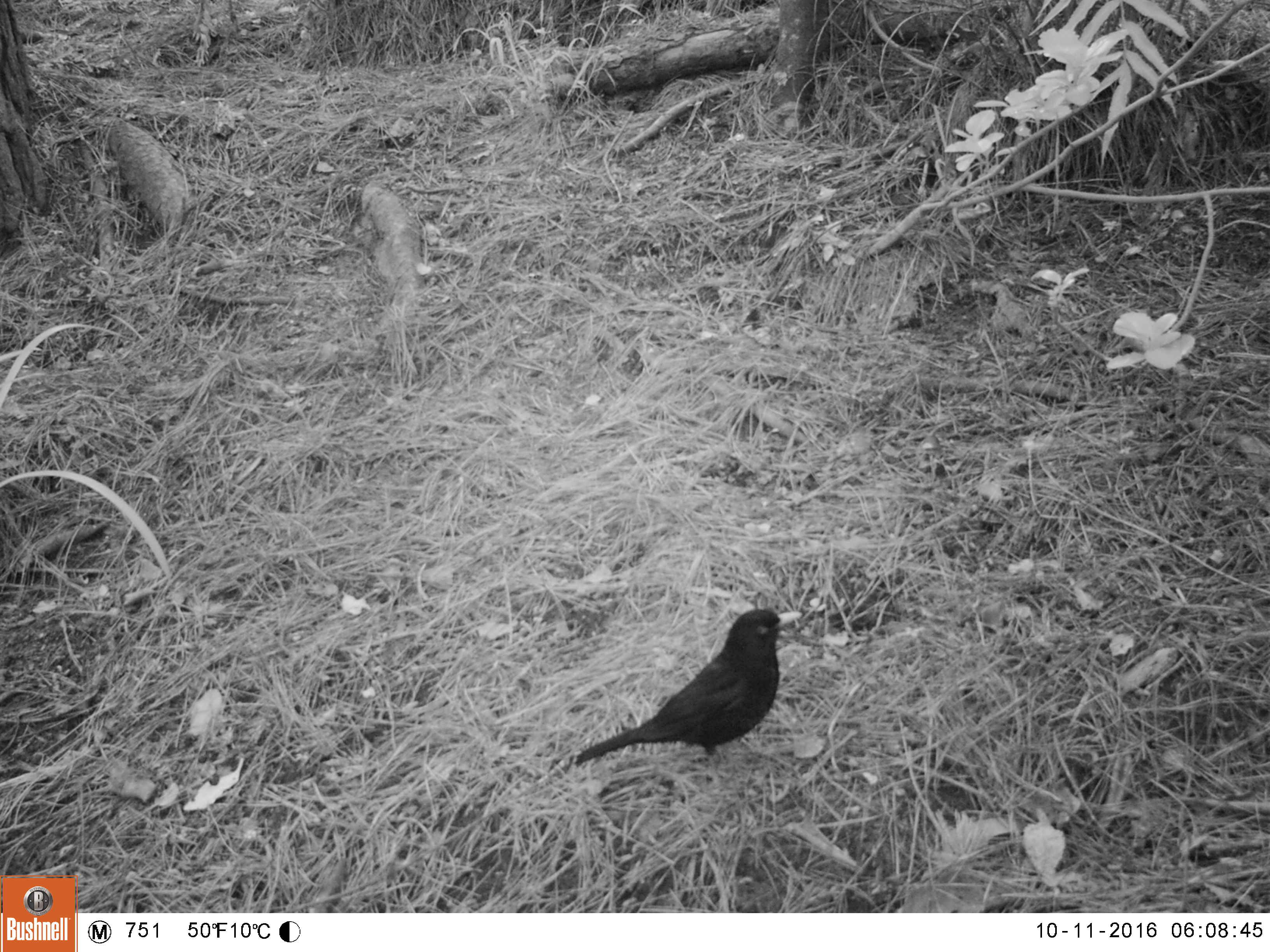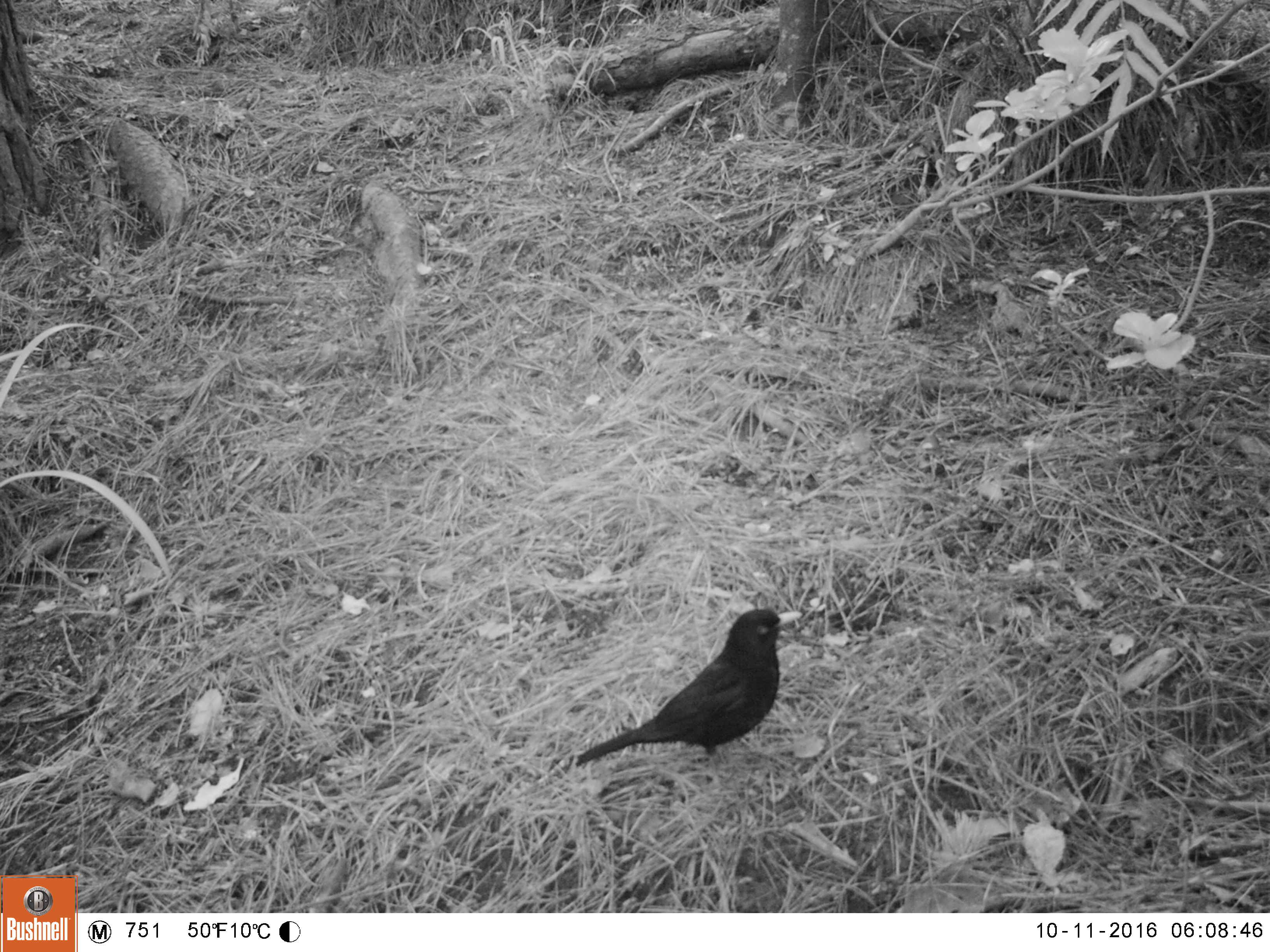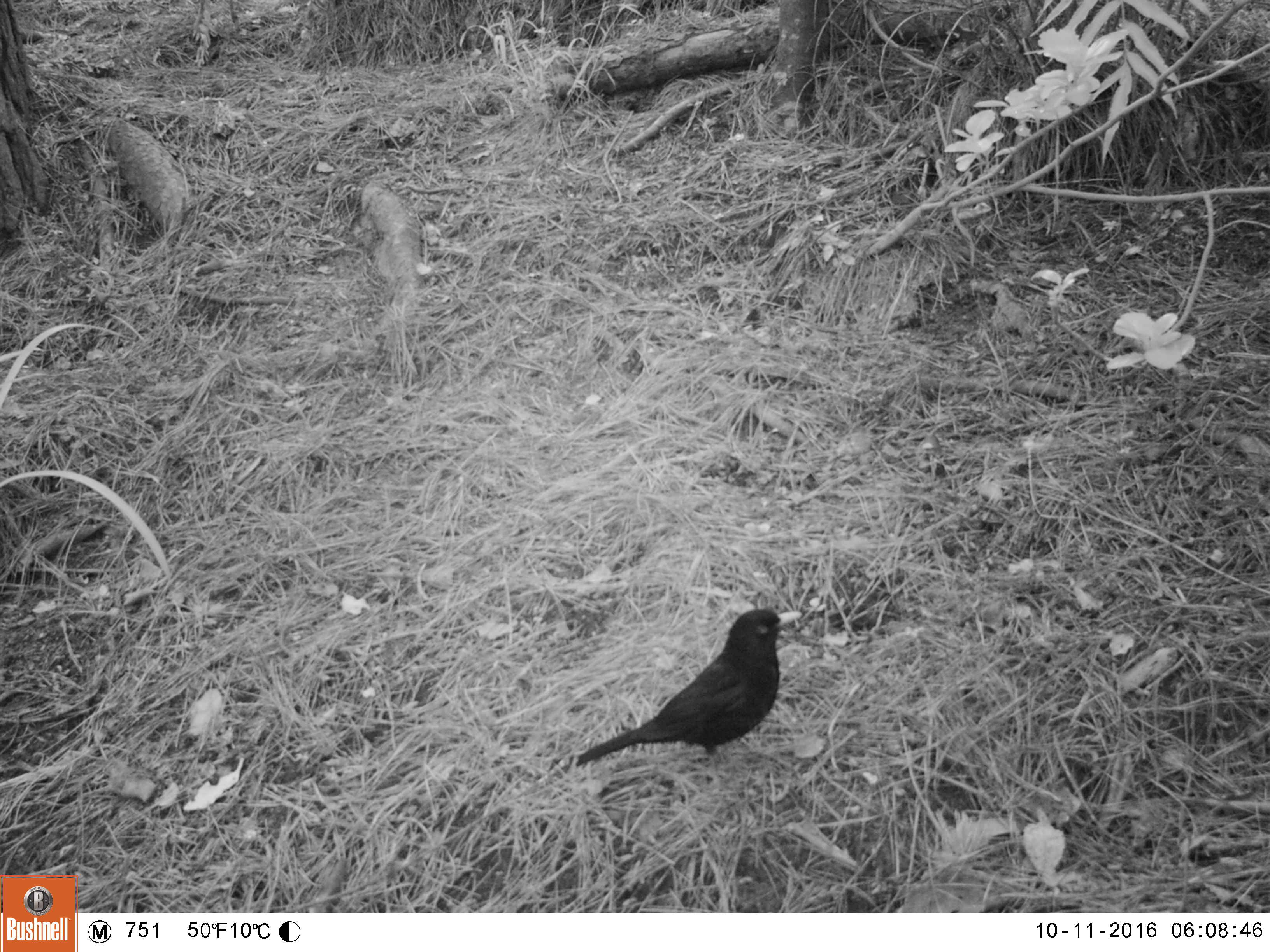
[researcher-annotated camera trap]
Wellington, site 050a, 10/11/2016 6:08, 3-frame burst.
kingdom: Animalia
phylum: Chordata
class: Aves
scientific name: Aves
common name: bird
Bird (Aves).